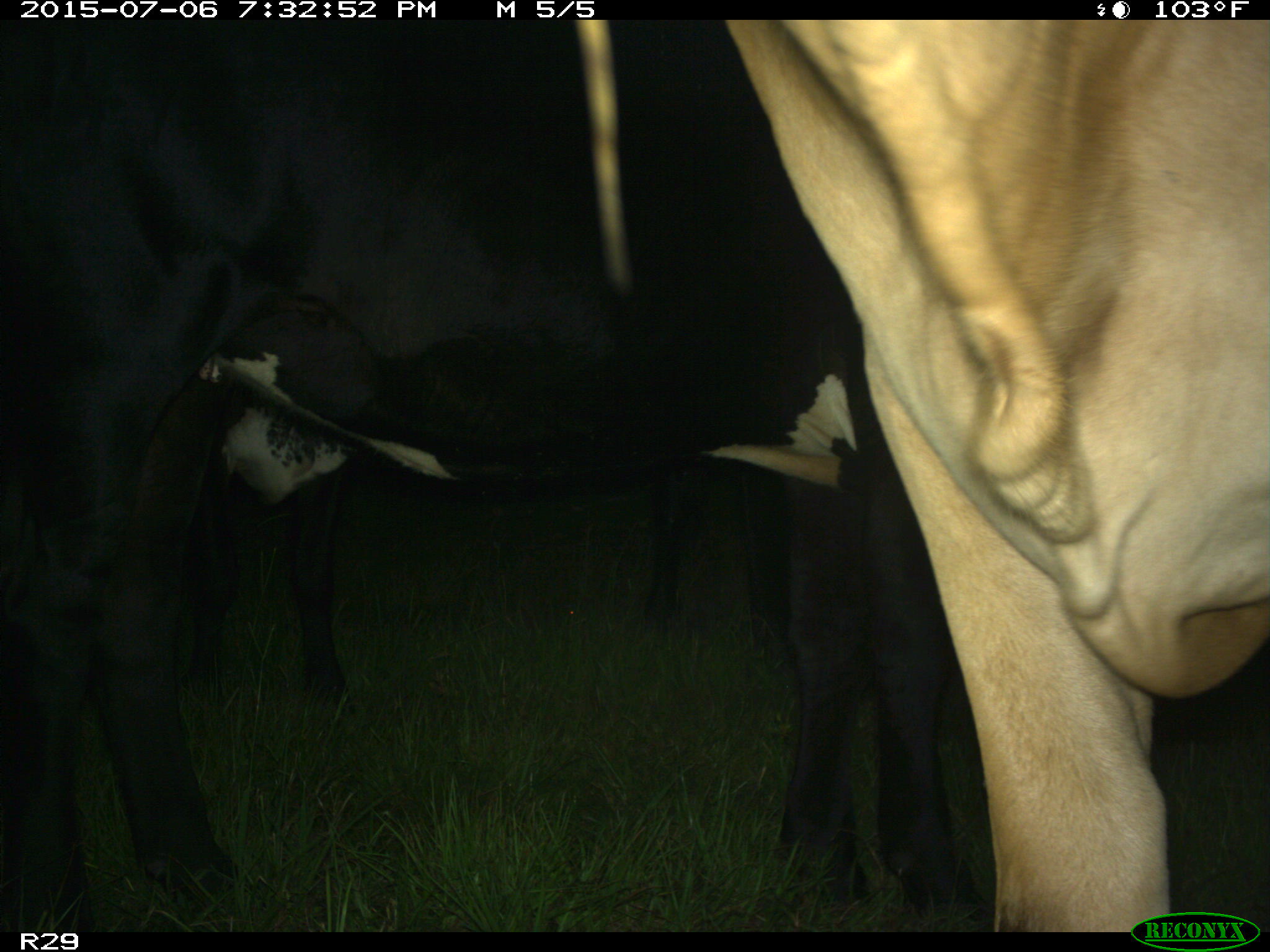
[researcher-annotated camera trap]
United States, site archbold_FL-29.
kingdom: Animalia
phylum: Chordata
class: Mammalia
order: Artiodactyla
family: Bovidae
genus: Bos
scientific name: Bos taurus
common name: domestic cow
Bos taurus (domestic cow).